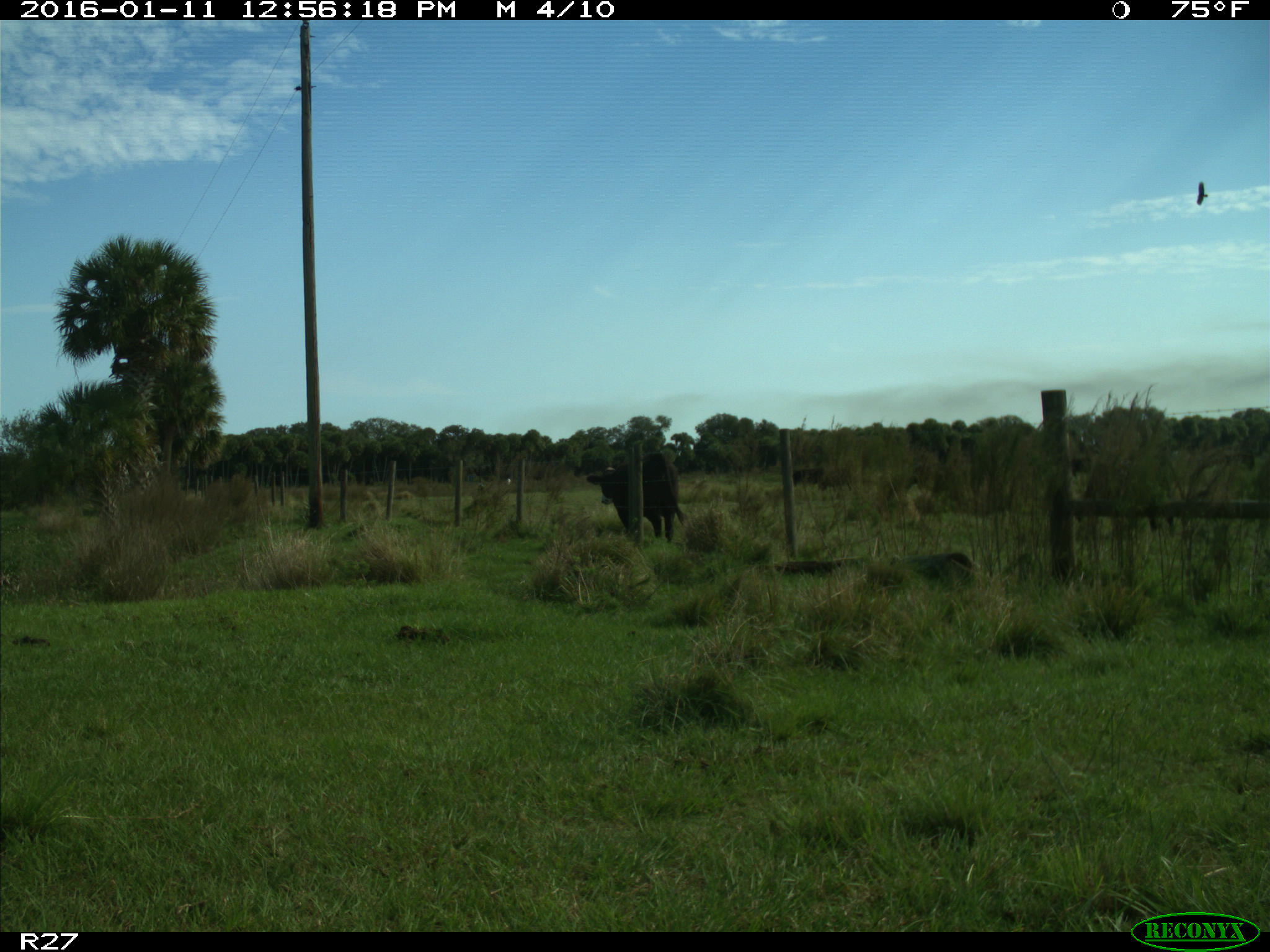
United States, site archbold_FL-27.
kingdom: Animalia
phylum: Chordata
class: Mammalia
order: Artiodactyla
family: Bovidae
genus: Bos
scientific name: Bos taurus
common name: domestic cow